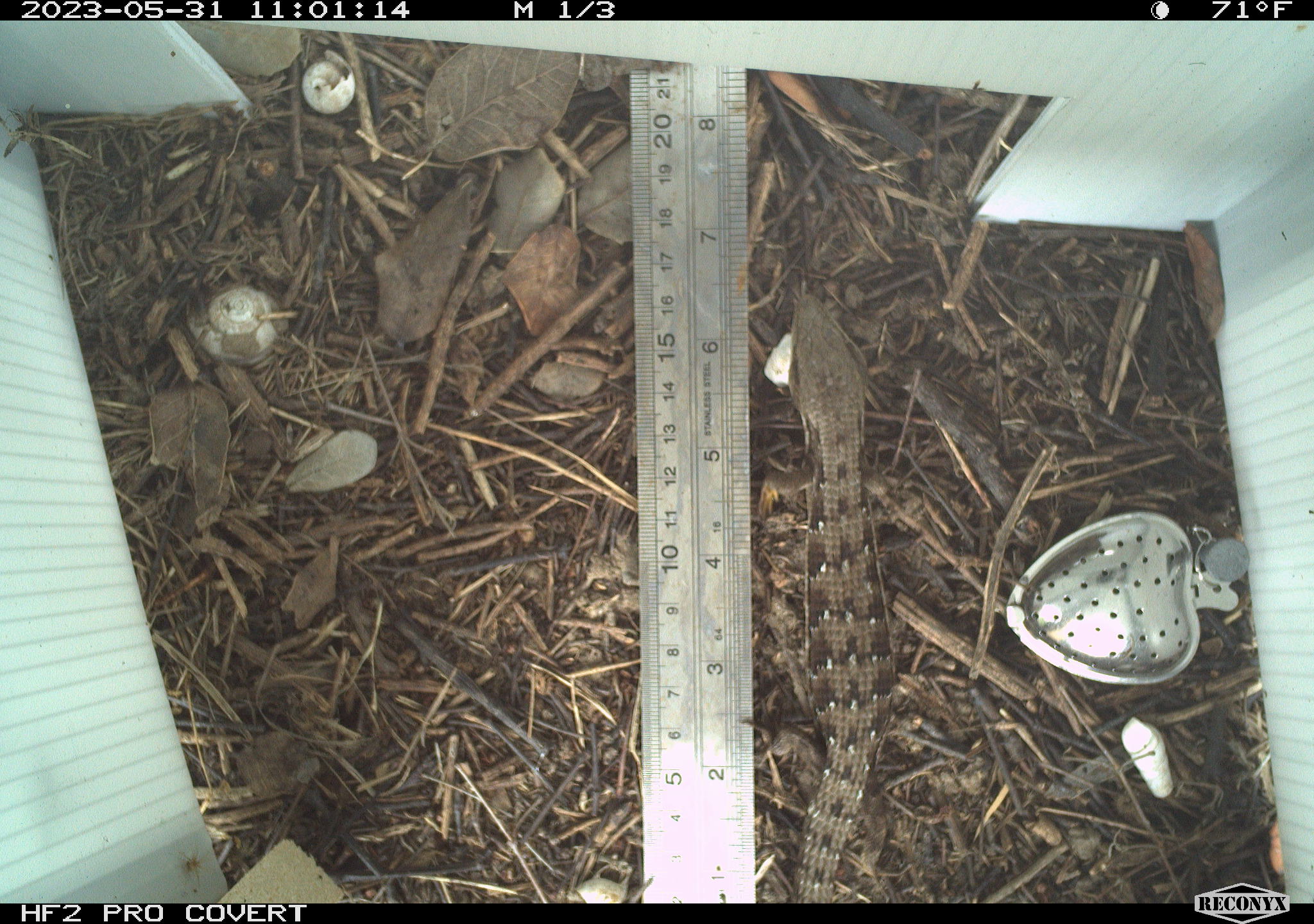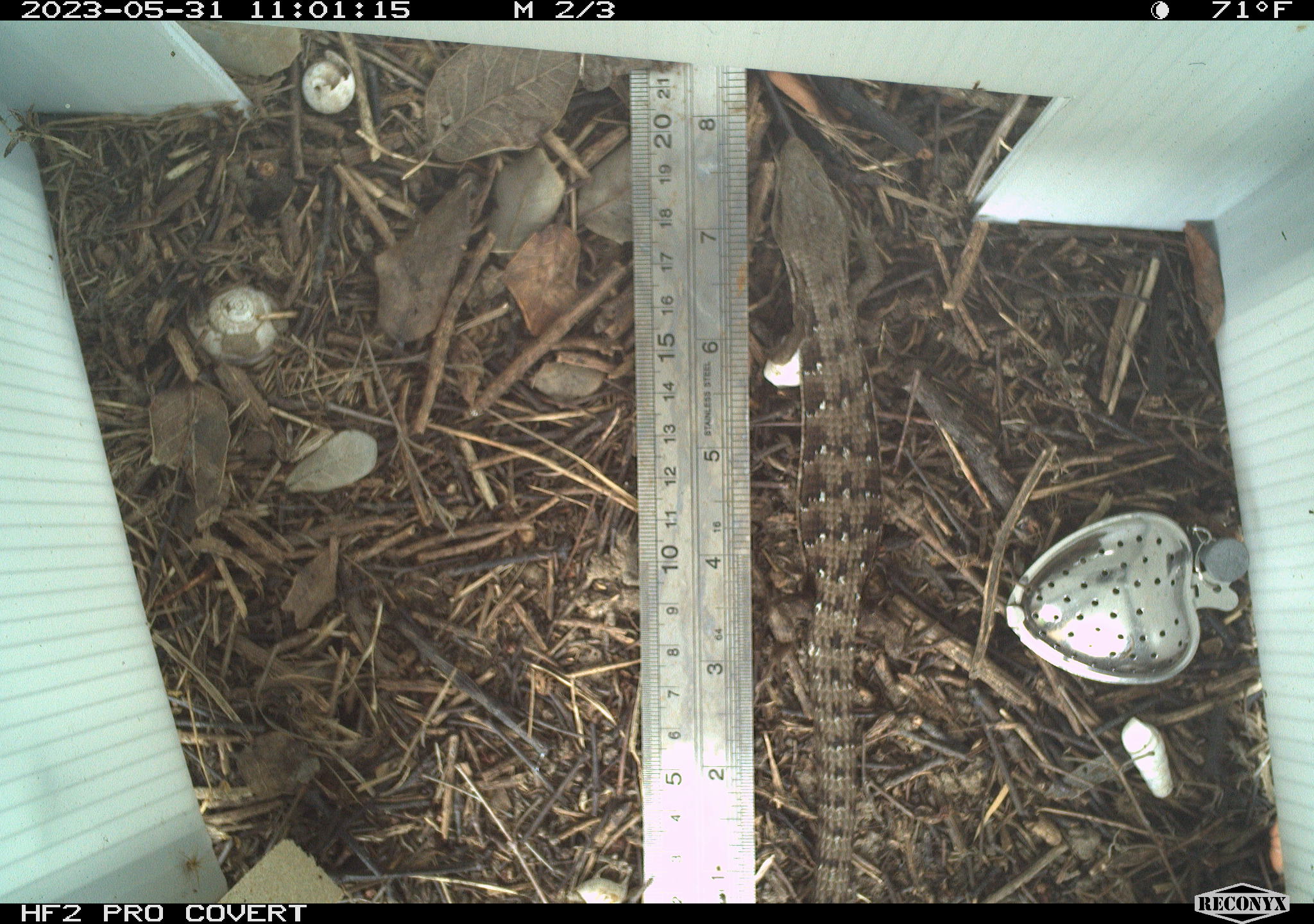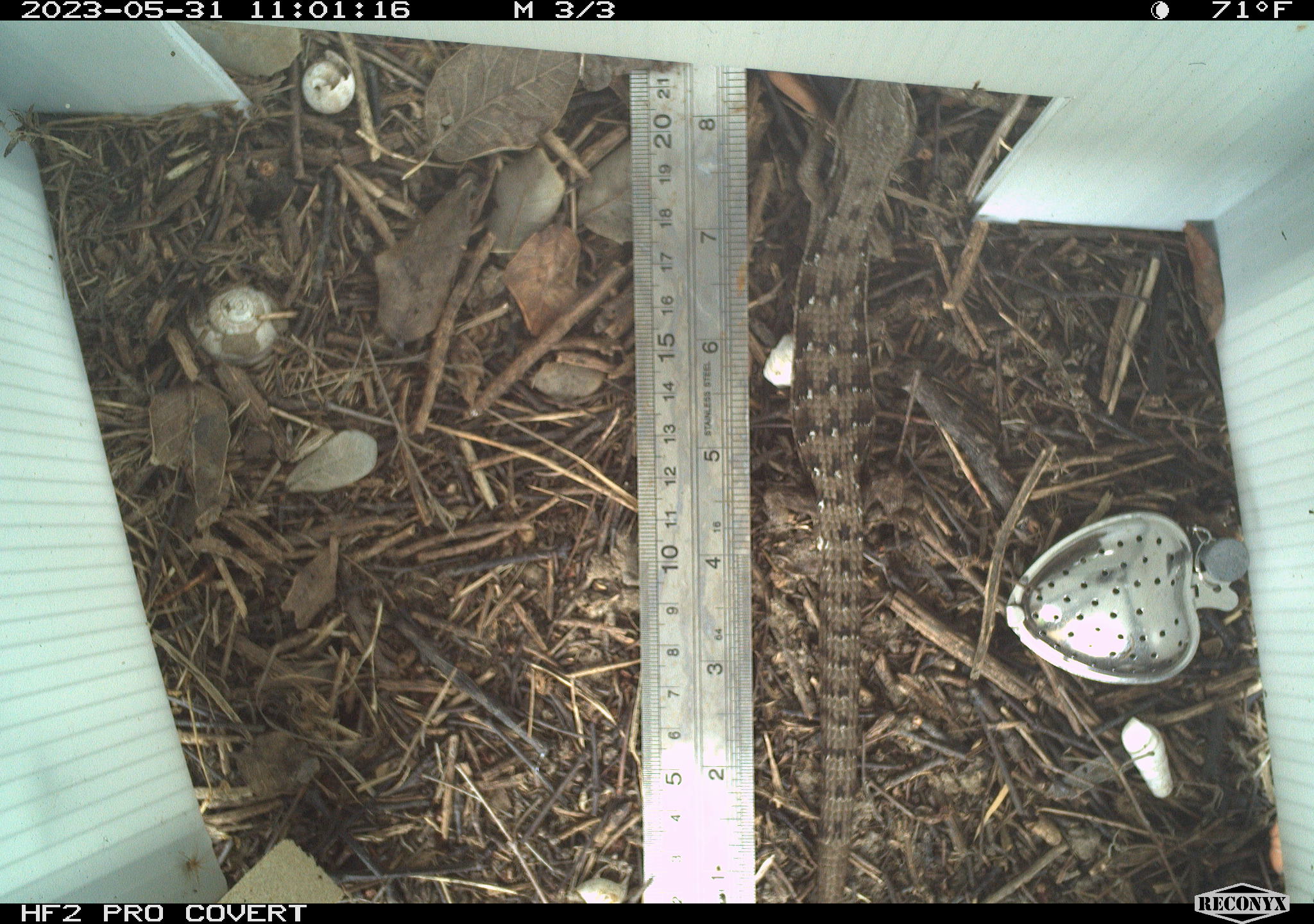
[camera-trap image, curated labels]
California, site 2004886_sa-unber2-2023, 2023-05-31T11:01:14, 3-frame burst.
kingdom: Animalia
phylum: Chordata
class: Reptilia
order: Squamata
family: Anguidae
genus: Elgaria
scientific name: Elgaria multicarinata webbii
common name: san diego alligator lizard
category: woodland alligator lizard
Woodland alligator lizard (san diego alligator lizard) (Elgaria multicarinata webbii).